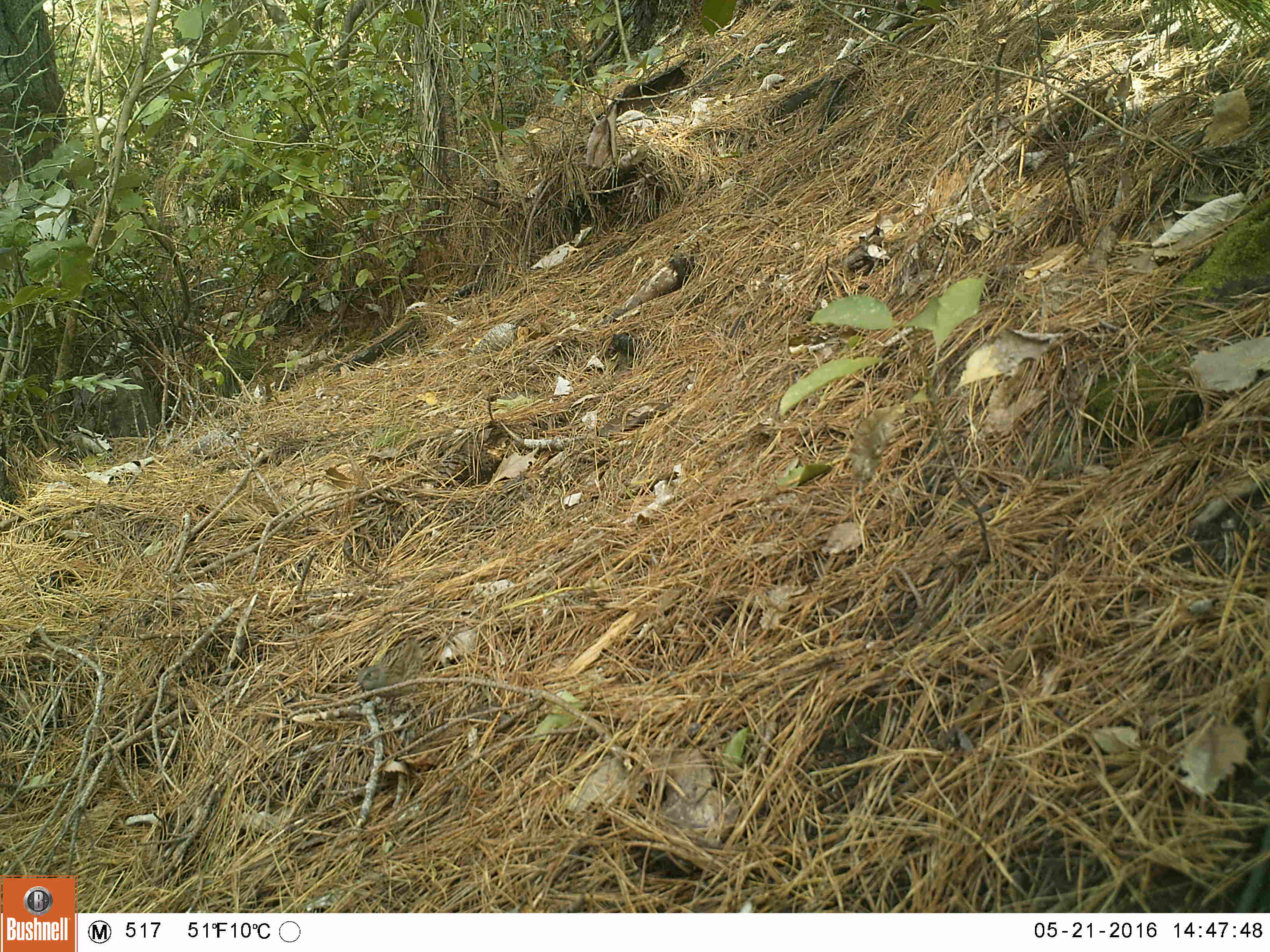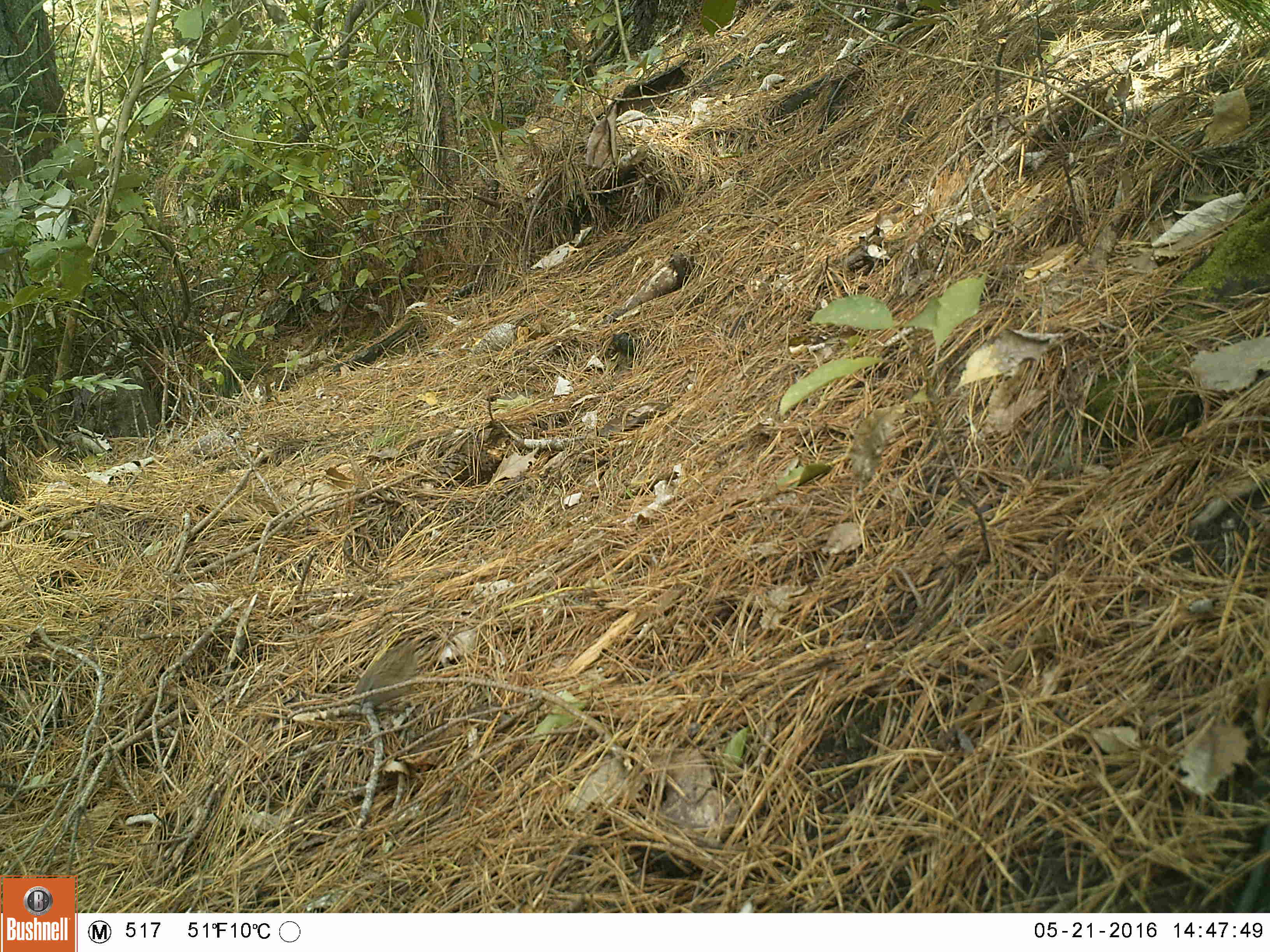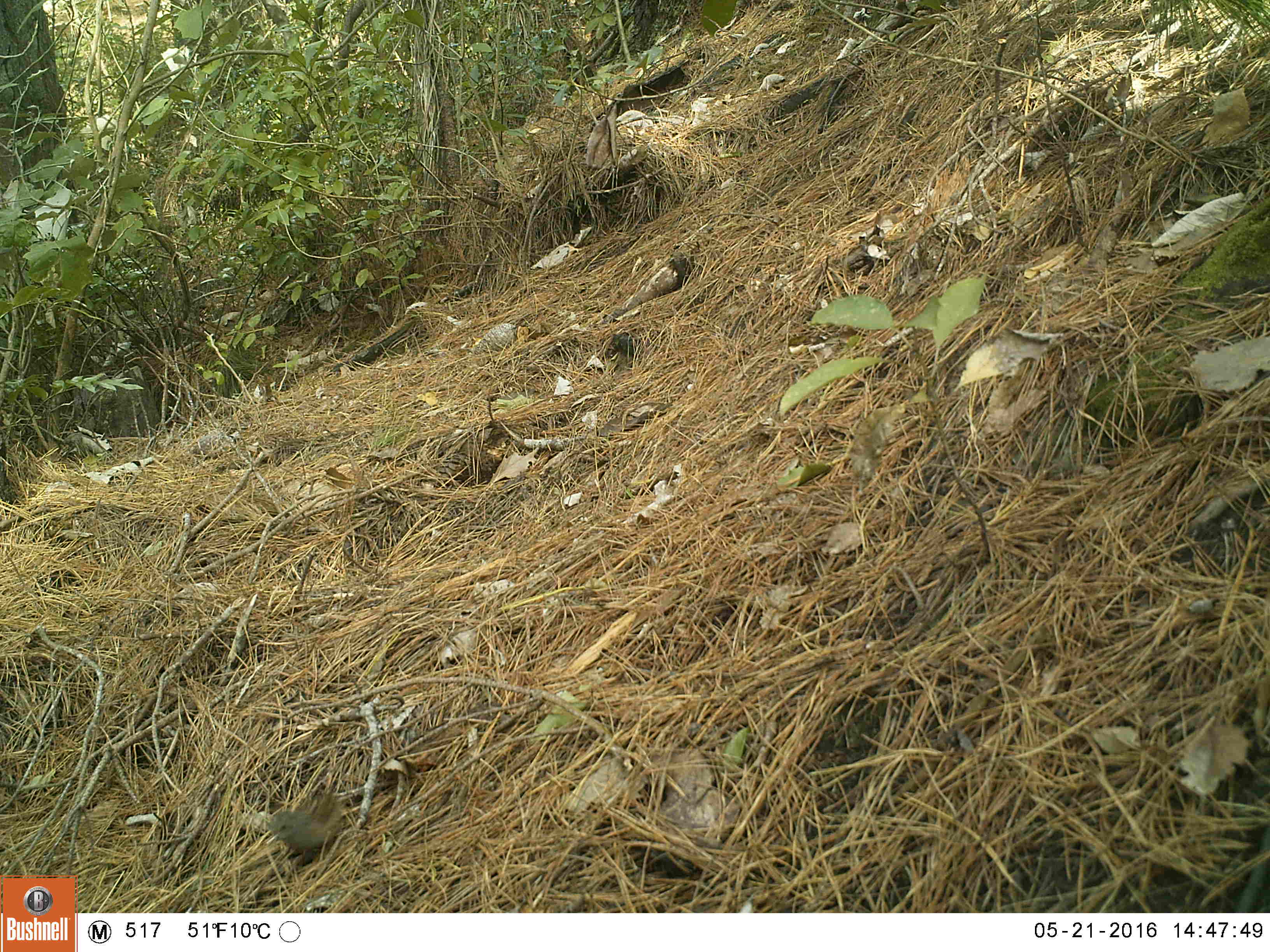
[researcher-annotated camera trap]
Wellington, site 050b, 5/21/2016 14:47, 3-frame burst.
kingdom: Animalia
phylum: Chordata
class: Aves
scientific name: Aves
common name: bird